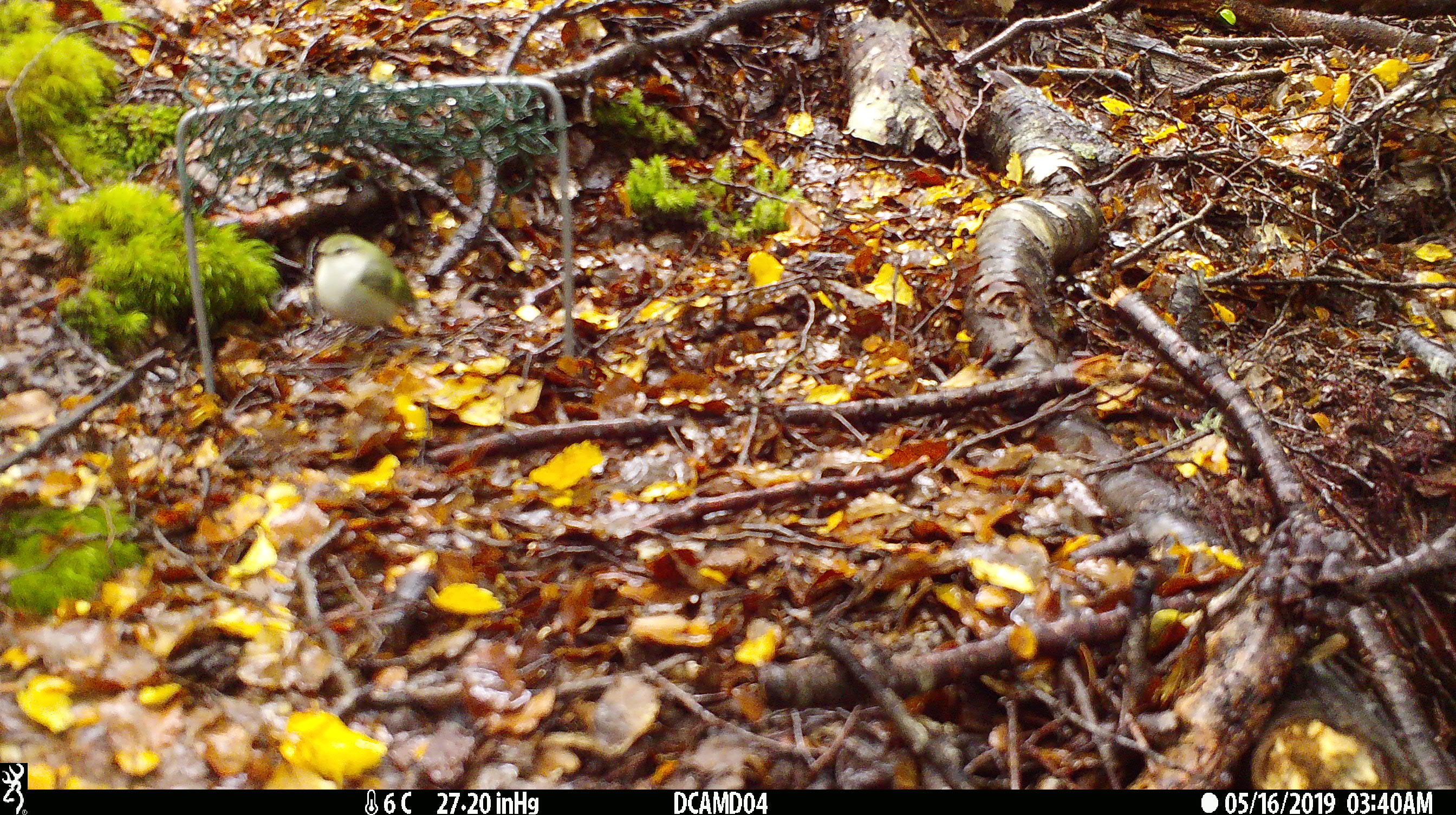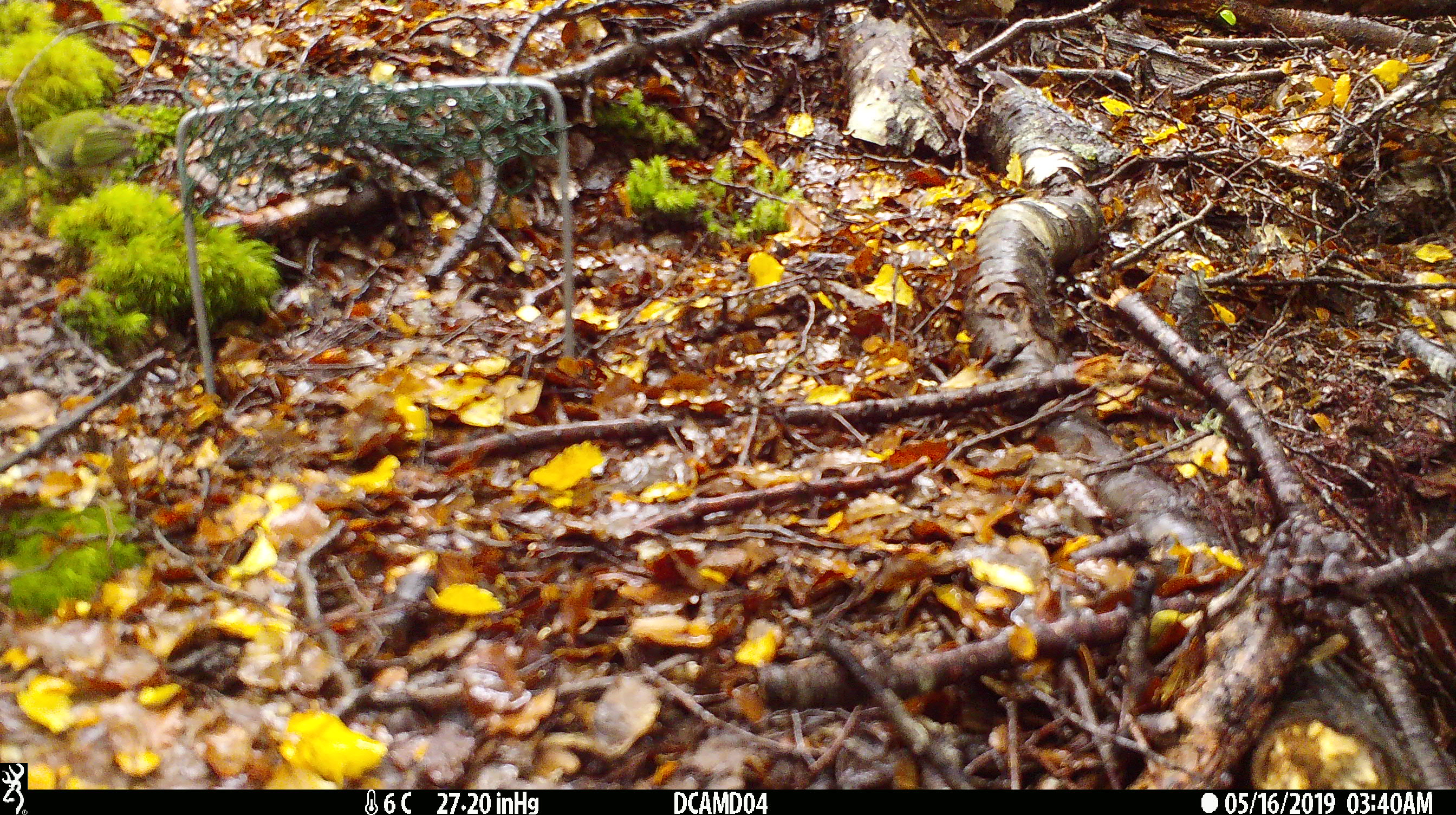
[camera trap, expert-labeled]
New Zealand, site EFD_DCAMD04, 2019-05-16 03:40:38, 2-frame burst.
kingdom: Animalia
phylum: Chordata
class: Aves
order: Passeriformes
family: Acanthisittidae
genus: Acanthisitta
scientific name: Acanthisitta chloris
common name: rifleman